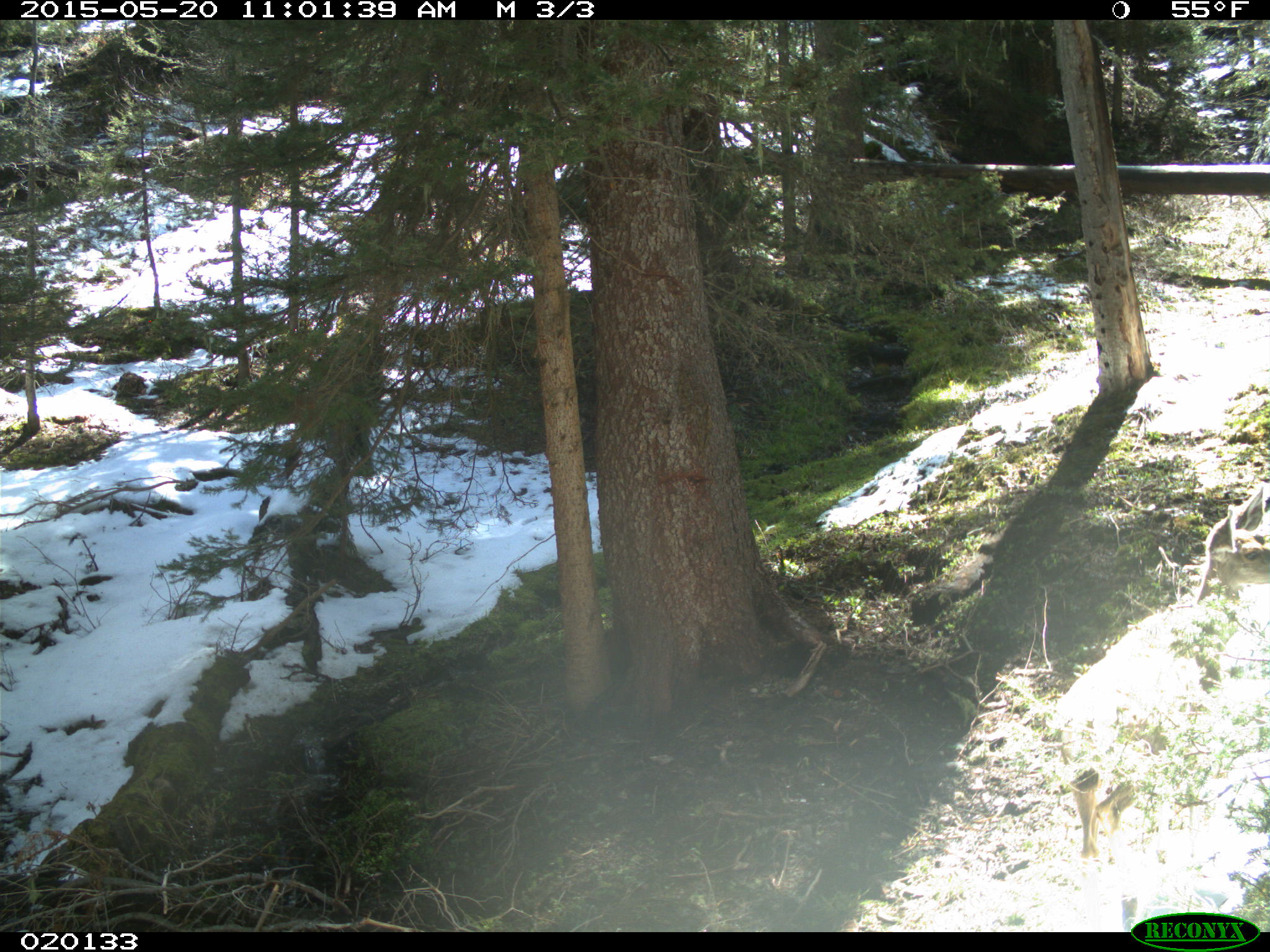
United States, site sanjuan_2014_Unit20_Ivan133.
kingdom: Animalia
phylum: Chordata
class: Mammalia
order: Artiodactyla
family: Cervidae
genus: Odocoileus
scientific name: Odocoileus hemionus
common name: mule deer